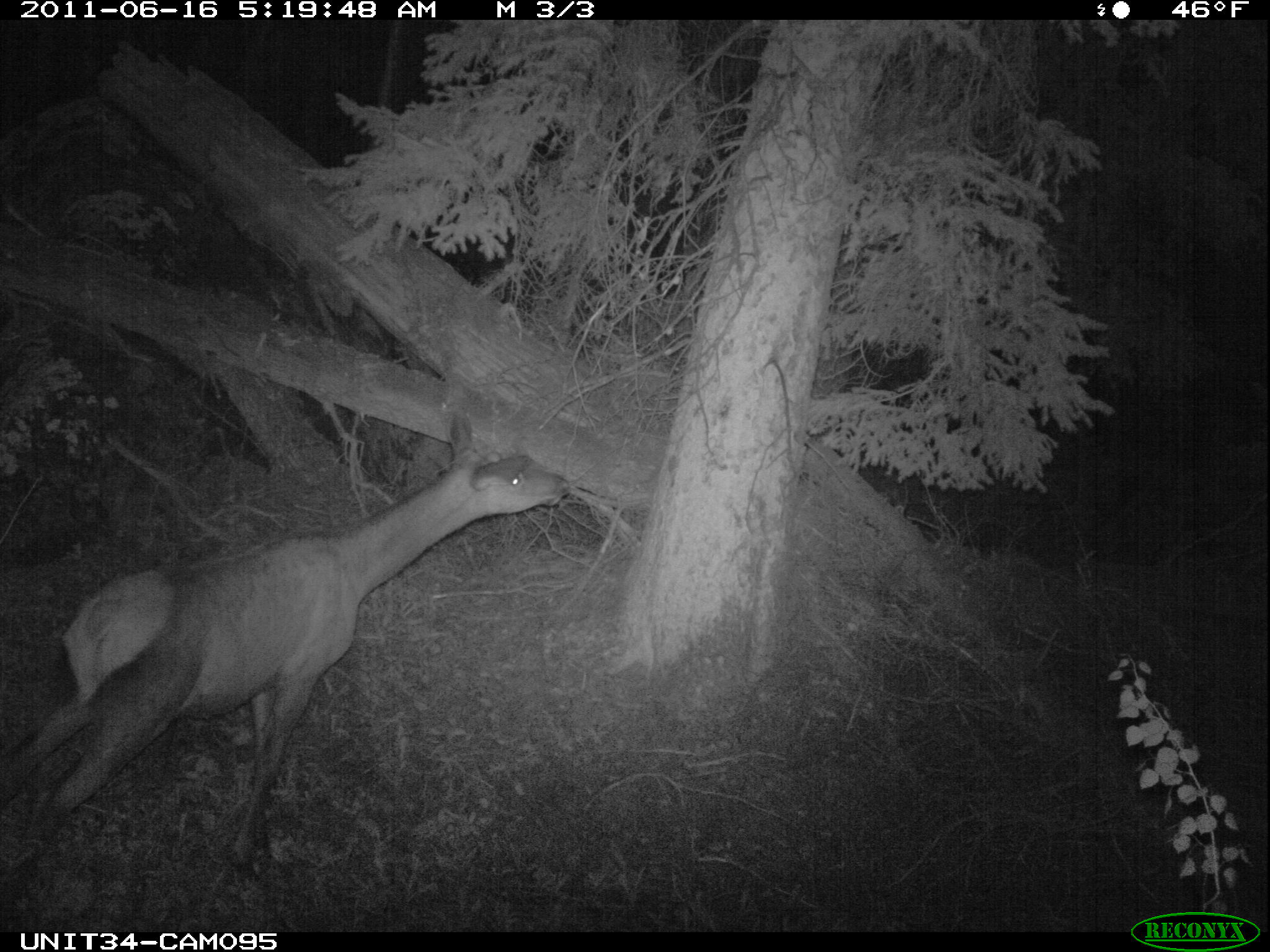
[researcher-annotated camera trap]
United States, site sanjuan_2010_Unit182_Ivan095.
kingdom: Animalia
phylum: Chordata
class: Mammalia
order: Artiodactyla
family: Cervidae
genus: Cervus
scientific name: Cervus elaphus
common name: red deer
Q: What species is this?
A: Cervus elaphus (red deer).